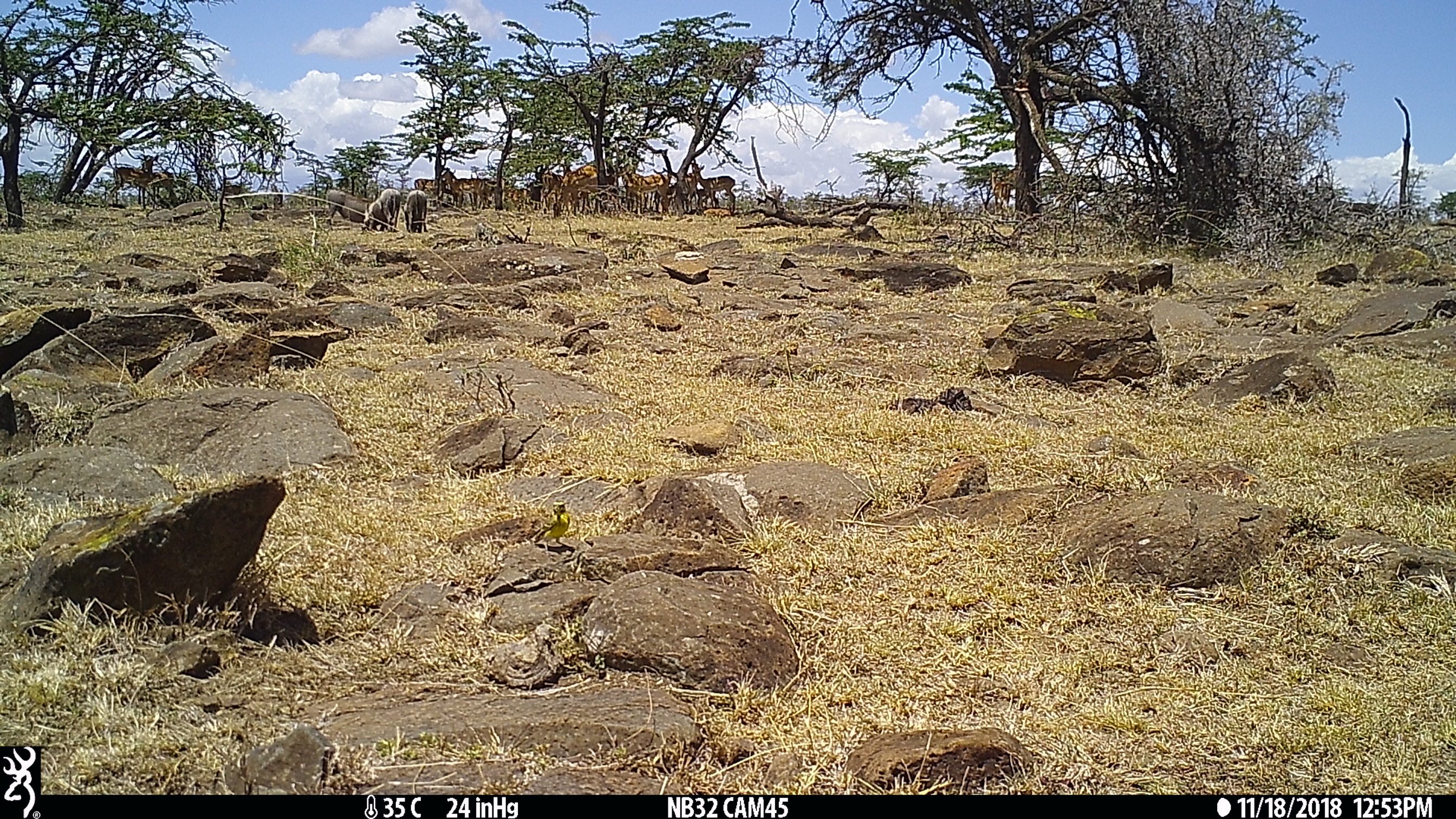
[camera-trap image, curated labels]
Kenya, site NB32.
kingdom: Animalia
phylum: Chordata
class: Mammalia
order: Artiodactyla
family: Bovidae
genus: Aepyceros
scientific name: Aepyceros melampus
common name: impala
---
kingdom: Animalia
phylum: Chordata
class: Mammalia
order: Artiodactyla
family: Suidae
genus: Phacochoerus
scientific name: Phacochoerus africanus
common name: common warthog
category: warthog